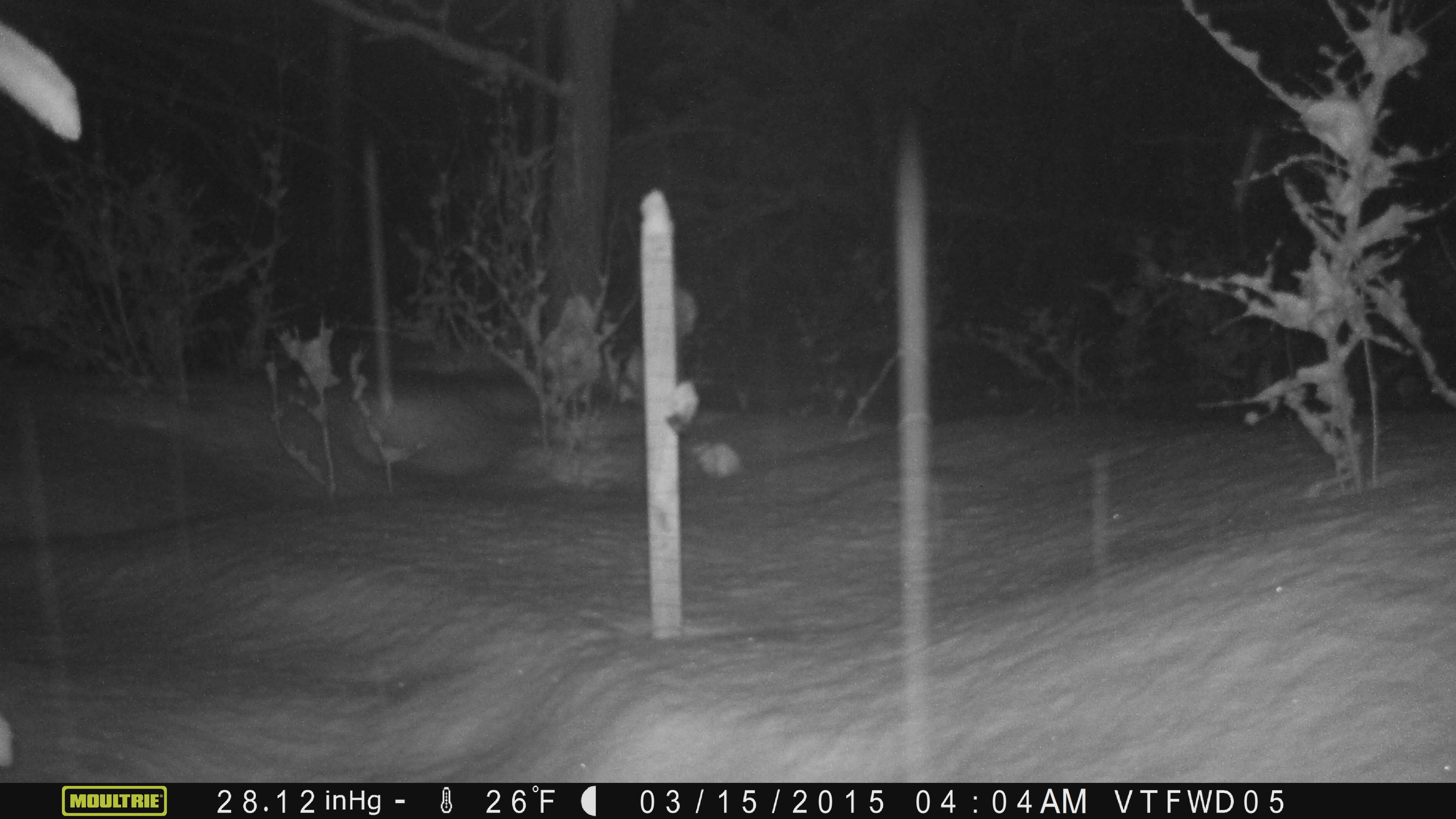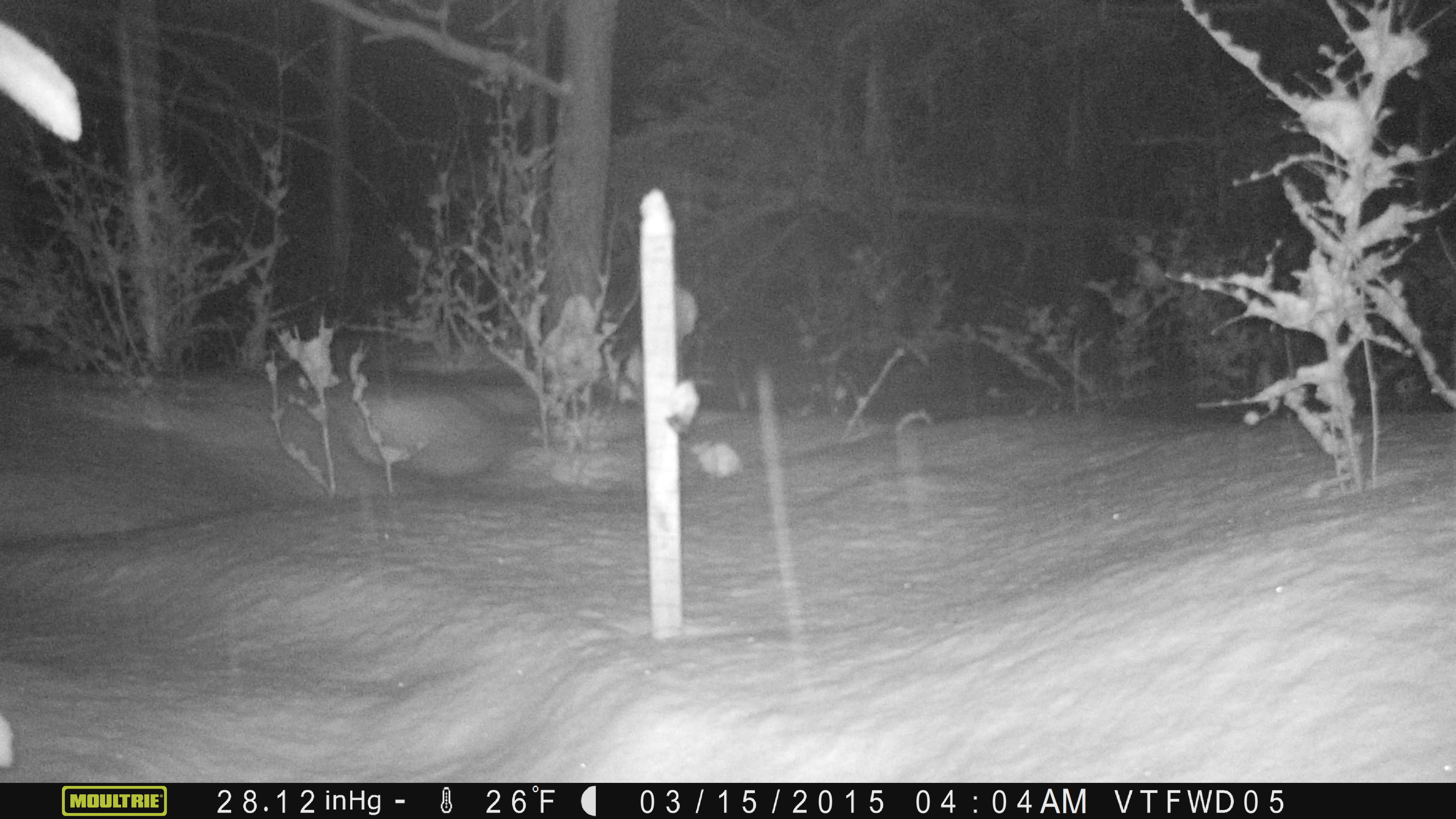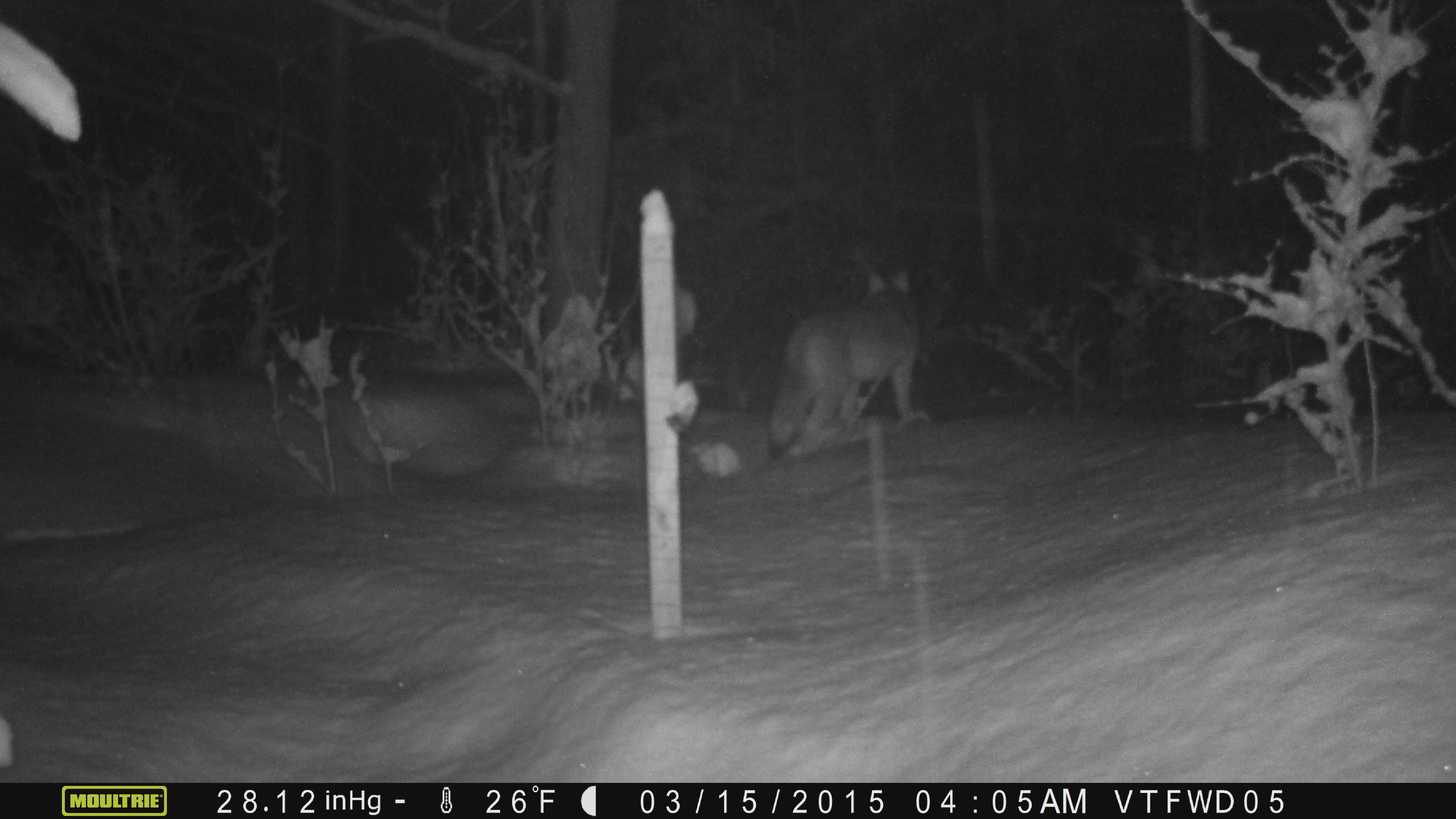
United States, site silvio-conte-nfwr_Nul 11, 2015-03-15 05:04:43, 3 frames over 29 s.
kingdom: Animalia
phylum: Chordata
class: Mammalia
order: Carnivora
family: Canidae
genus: Canis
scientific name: Canis latrans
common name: coyote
Coyote (Canis latrans).